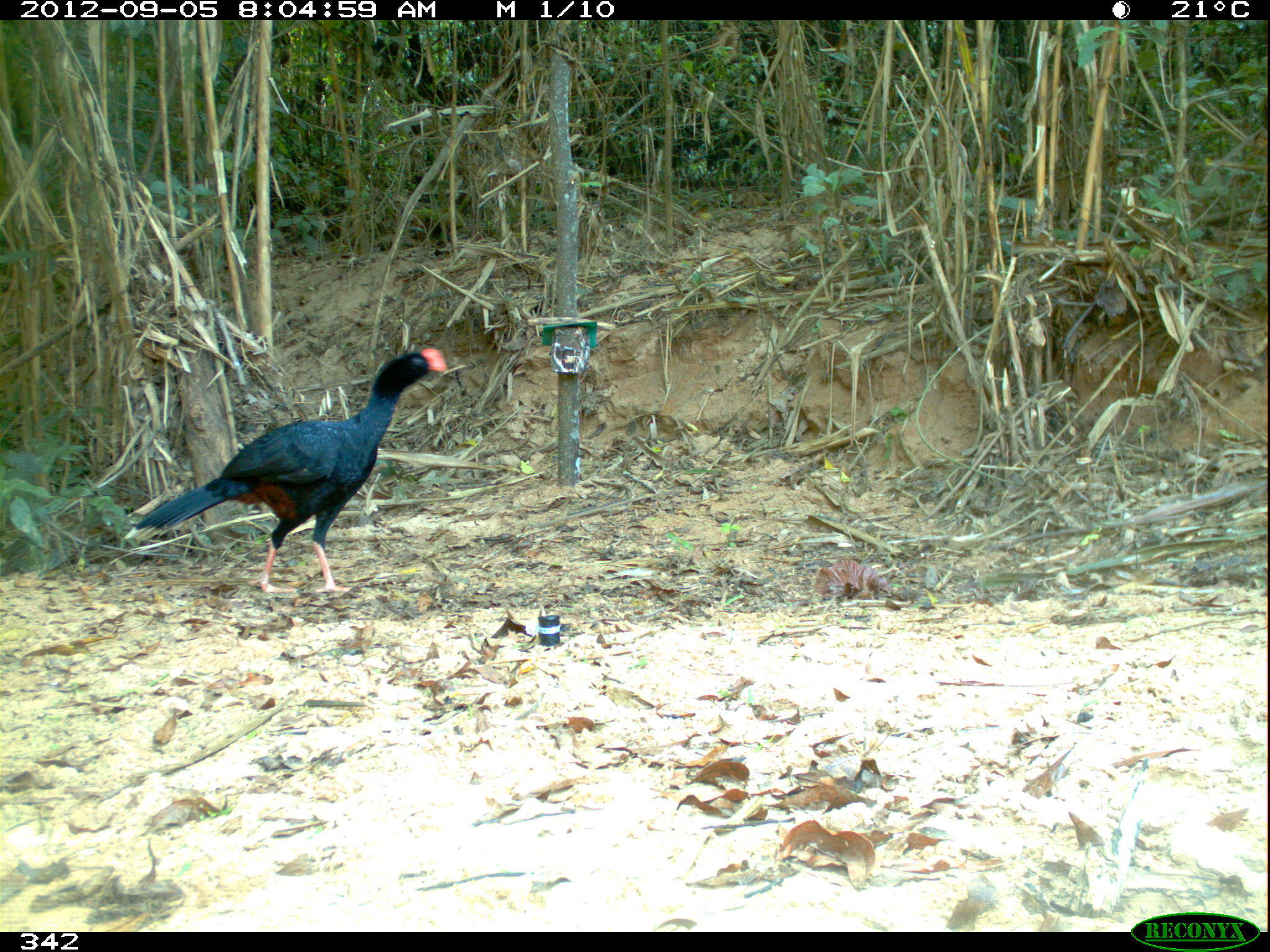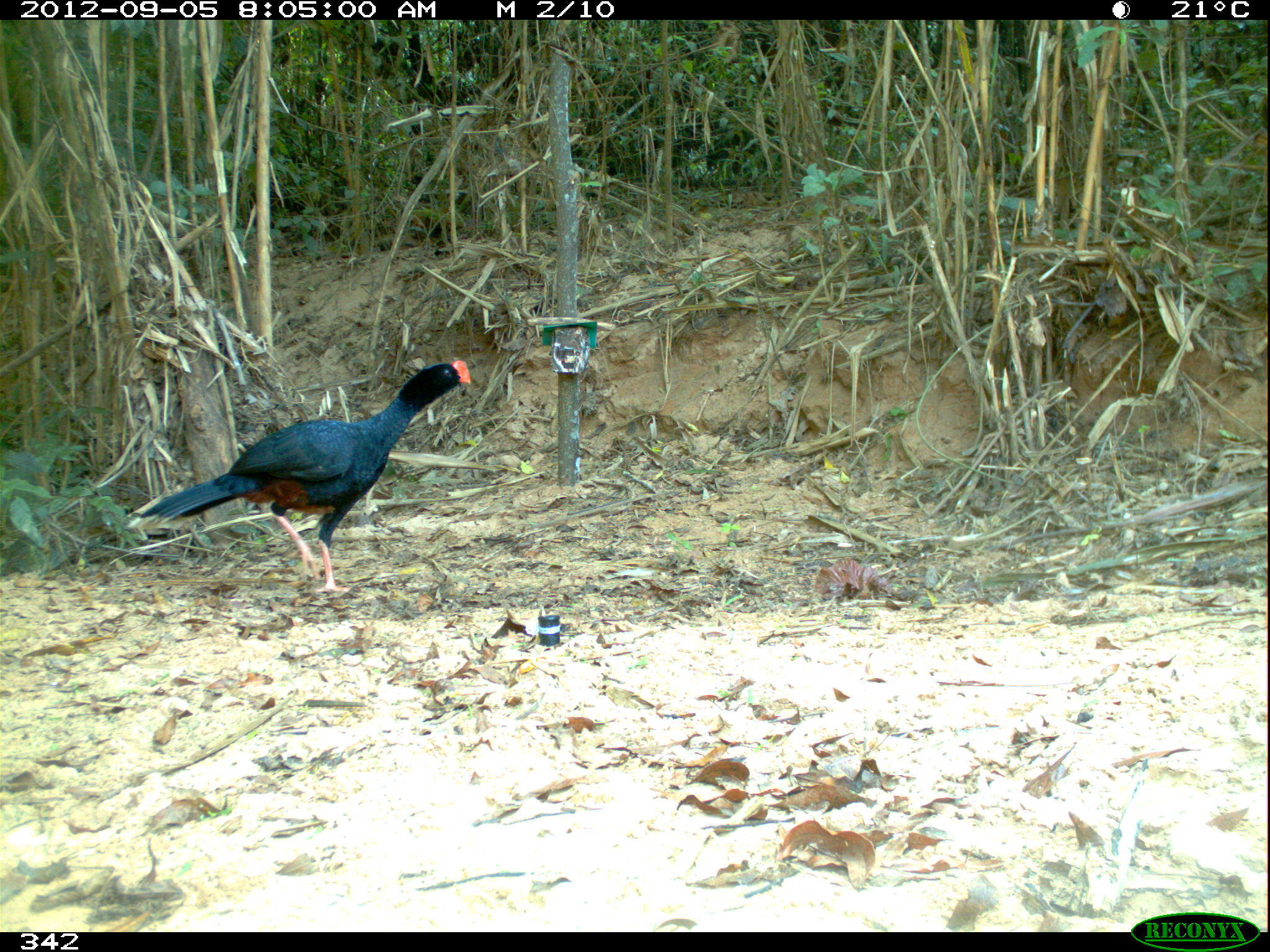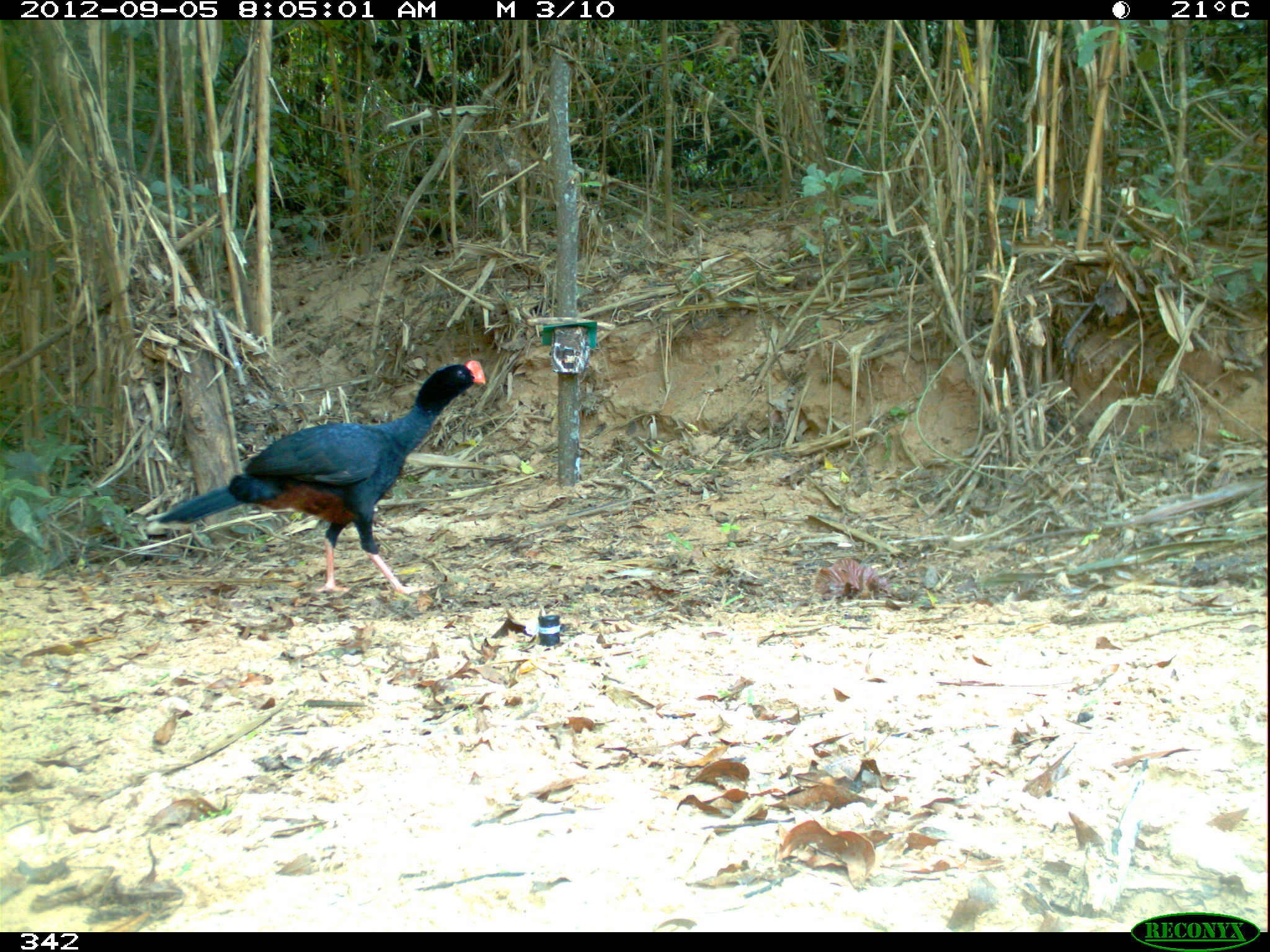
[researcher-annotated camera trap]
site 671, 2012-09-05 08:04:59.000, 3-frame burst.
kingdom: Animalia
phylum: Chordata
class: Aves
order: Galliformes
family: Cracidae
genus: Mitu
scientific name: Mitu tuberosum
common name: razor-billed curassow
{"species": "Mitu tuberosum (razor-billed curassow)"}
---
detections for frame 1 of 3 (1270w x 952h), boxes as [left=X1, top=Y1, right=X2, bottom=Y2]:
mitu tuberosum: [left=126, top=348, right=441, bottom=592]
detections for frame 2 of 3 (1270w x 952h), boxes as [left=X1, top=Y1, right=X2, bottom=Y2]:
mitu tuberosum: [left=128, top=357, right=471, bottom=594]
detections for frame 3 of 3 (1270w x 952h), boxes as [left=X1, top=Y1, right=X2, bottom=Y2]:
mitu tuberosum: [left=144, top=358, right=487, bottom=594]